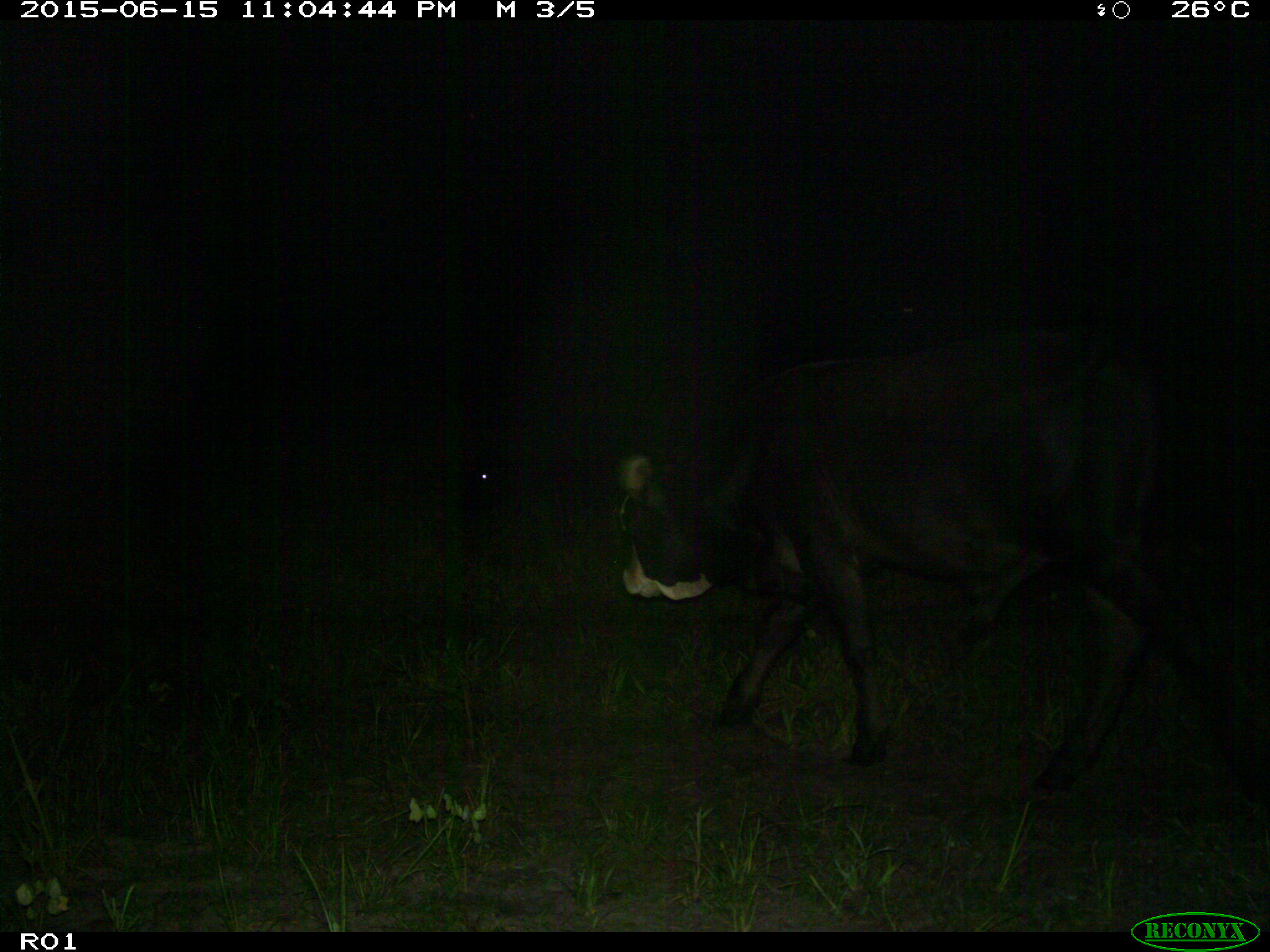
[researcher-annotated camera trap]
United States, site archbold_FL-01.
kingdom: Animalia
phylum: Chordata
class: Mammalia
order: Artiodactyla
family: Bovidae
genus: Bos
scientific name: Bos taurus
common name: domestic cow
Bos taurus (domestic cow).